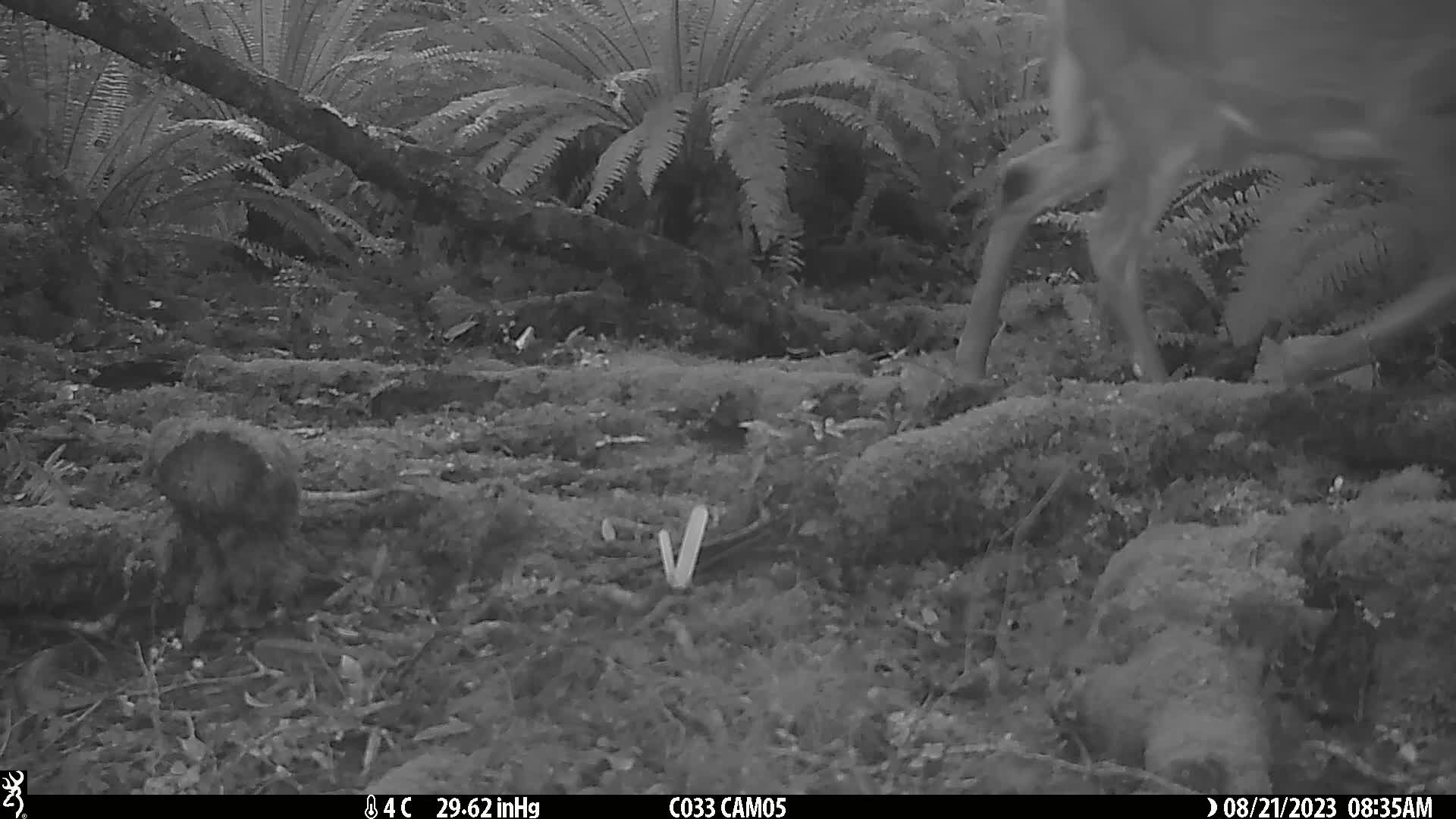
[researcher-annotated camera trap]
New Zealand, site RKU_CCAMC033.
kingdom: Animalia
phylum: Chordata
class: Mammalia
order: Artiodactyla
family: Cervidae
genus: Odocoileus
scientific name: Odocoileus virginianus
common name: white-tailed deer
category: white tailed deer